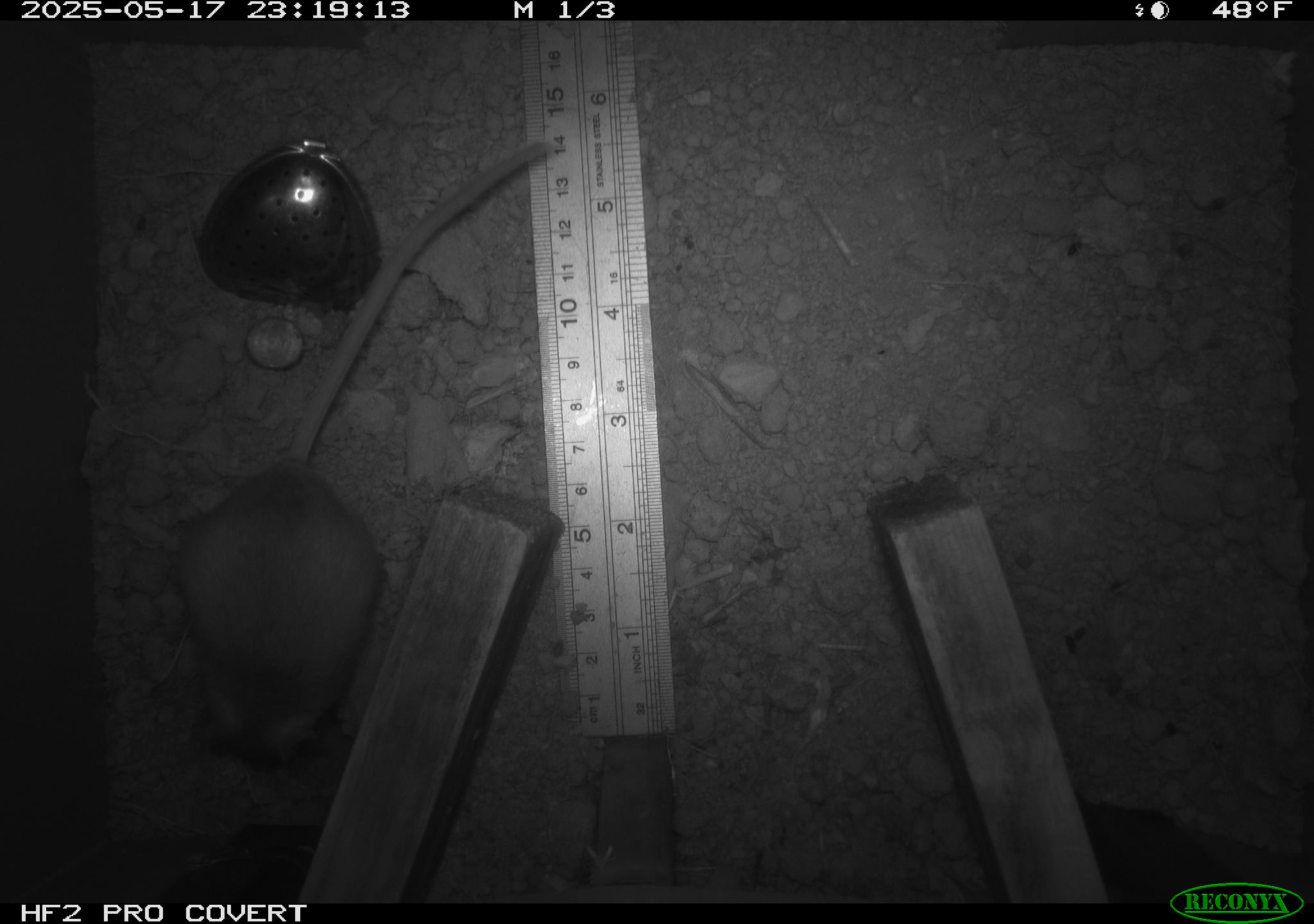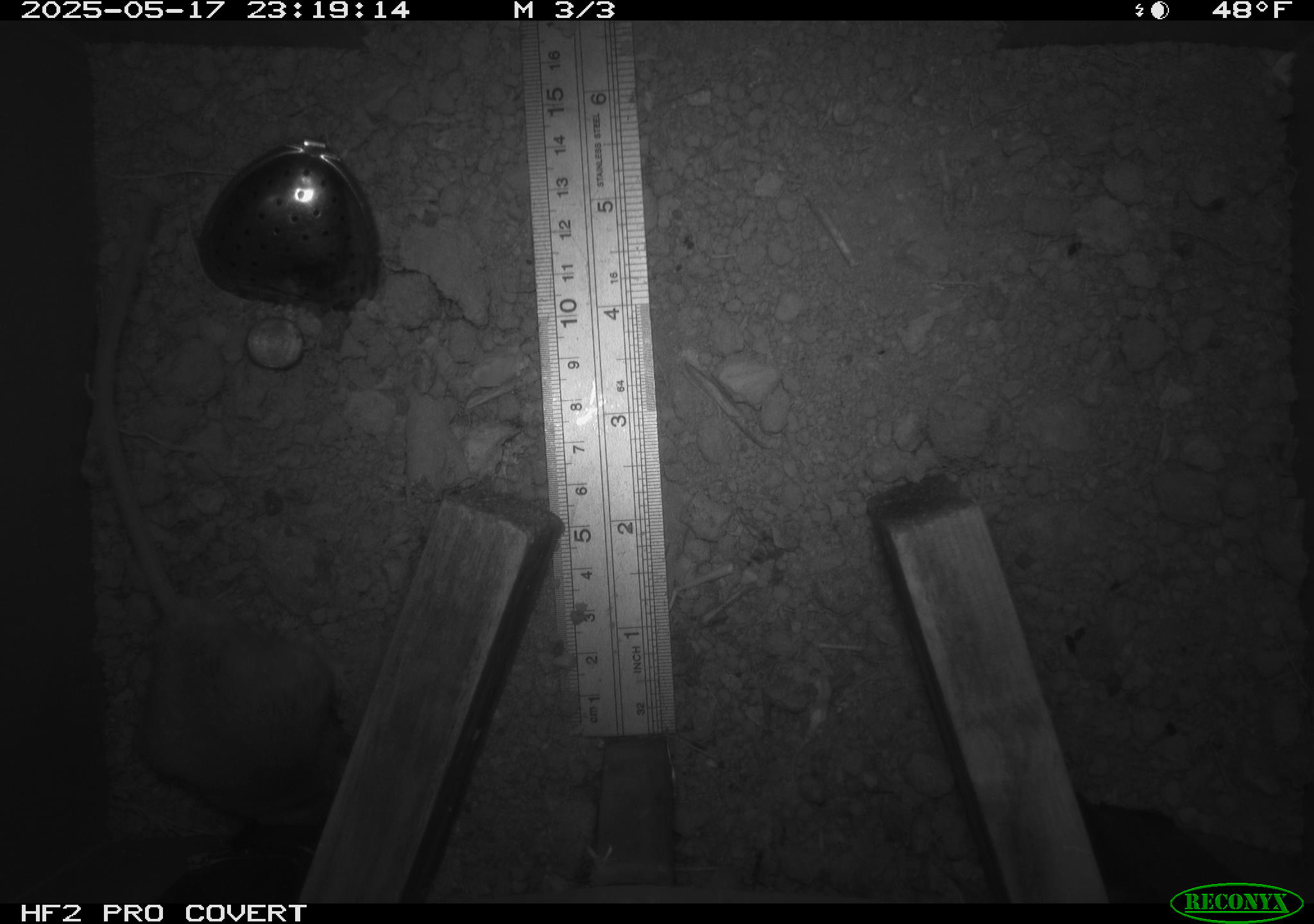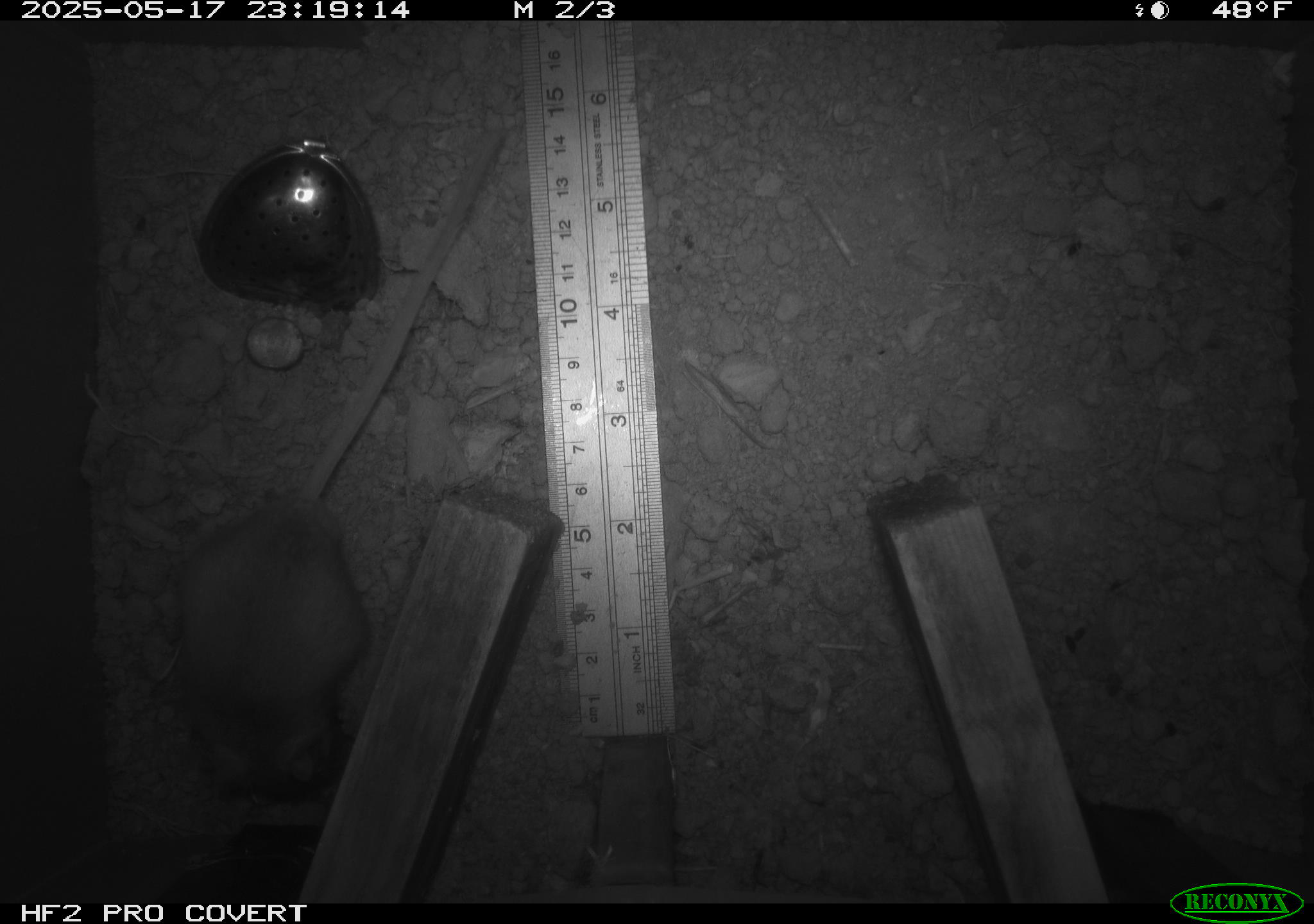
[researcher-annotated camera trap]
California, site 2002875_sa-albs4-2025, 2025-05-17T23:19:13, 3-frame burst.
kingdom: Animalia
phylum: Chordata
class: Mammalia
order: Rodentia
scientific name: Rodentia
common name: mouse species